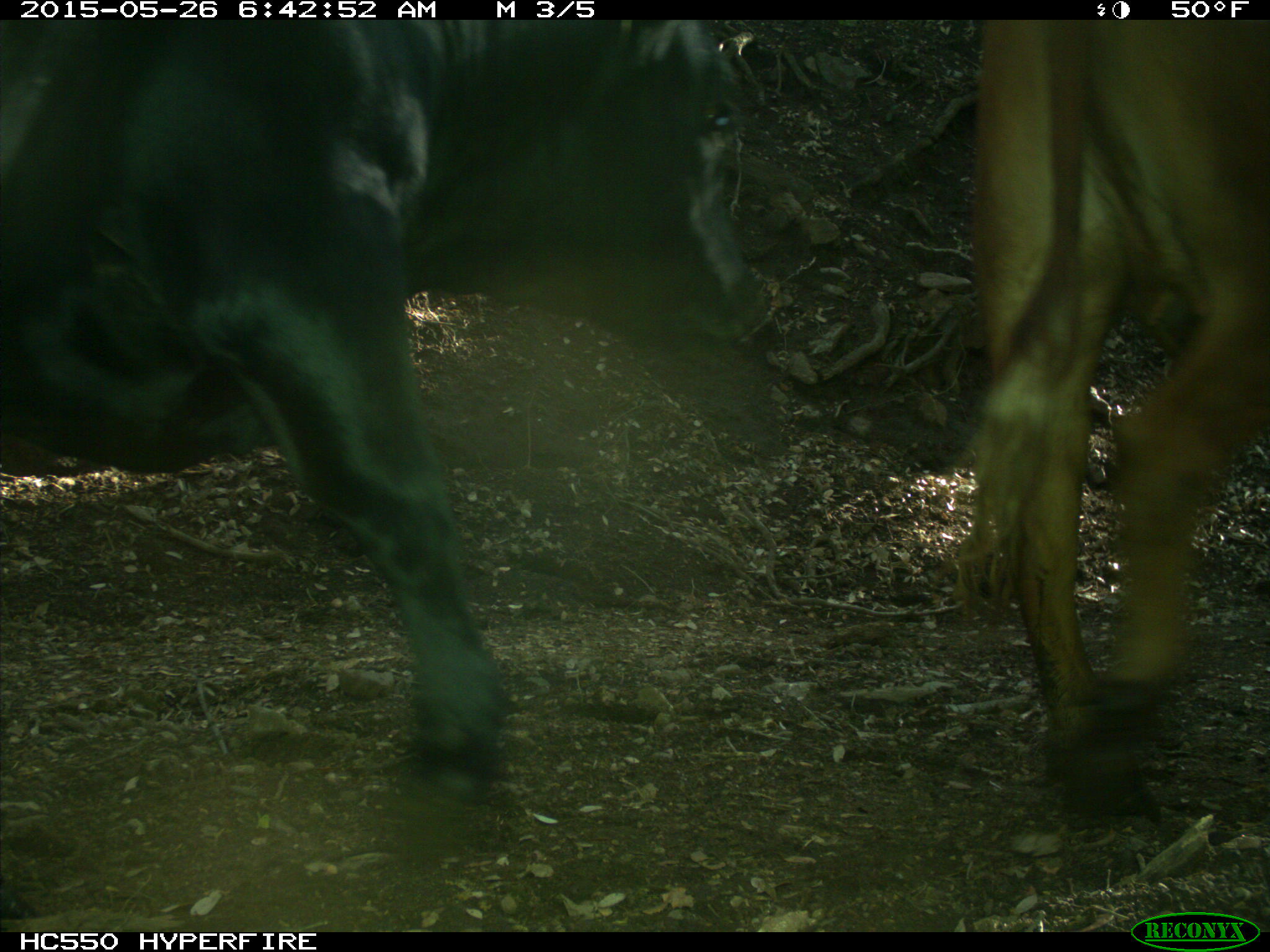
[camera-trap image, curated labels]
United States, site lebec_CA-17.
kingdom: Animalia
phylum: Chordata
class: Mammalia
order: Artiodactyla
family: Bovidae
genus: Bos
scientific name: Bos taurus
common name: domestic cow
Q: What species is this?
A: Bos taurus (domestic cow).